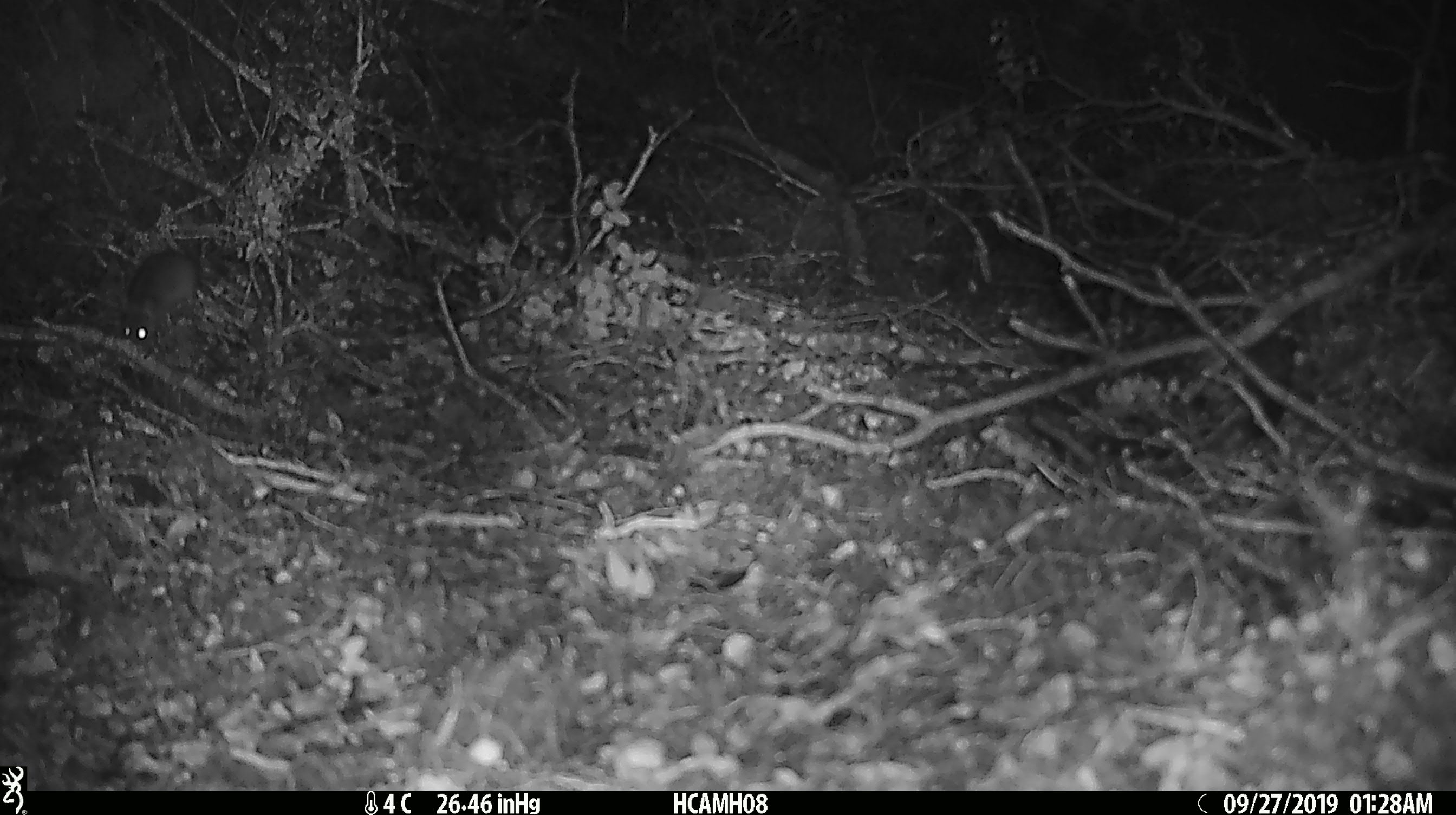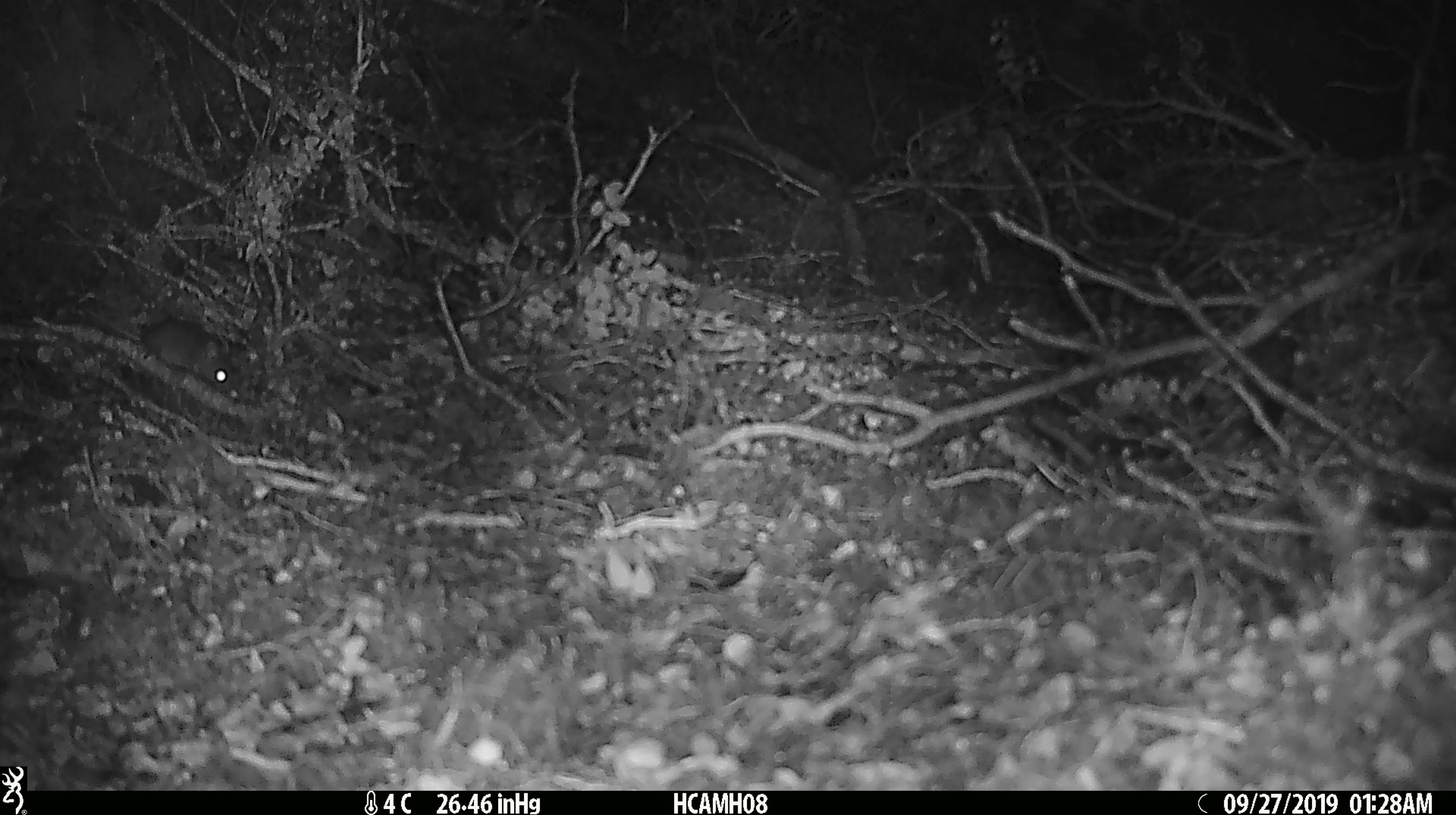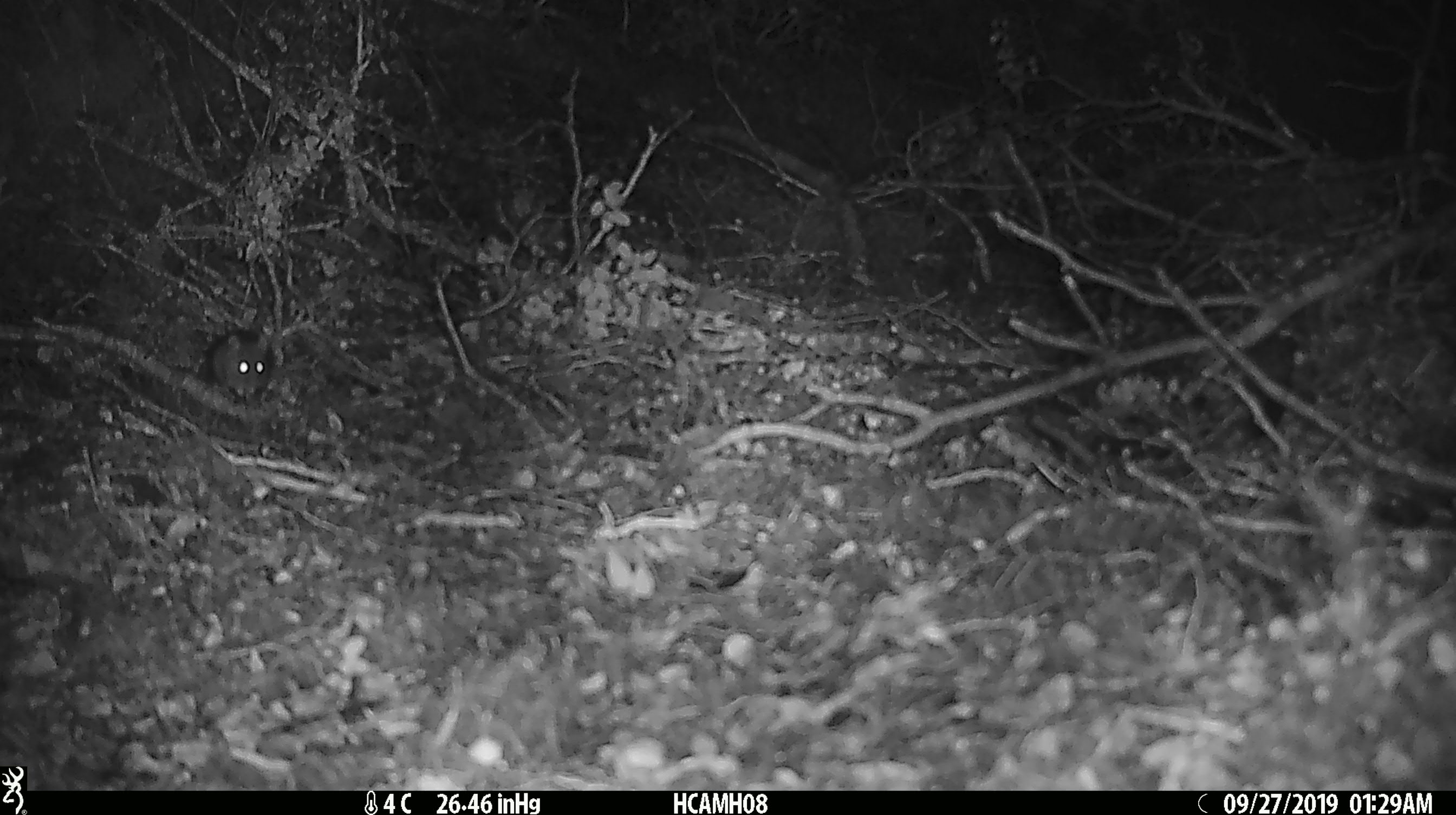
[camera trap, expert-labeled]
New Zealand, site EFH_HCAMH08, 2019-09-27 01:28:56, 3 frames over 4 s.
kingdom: Animalia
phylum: Chordata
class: Mammalia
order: Rodentia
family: Muridae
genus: Mus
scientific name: Mus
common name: mouse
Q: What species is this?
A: Mouse (Mus).